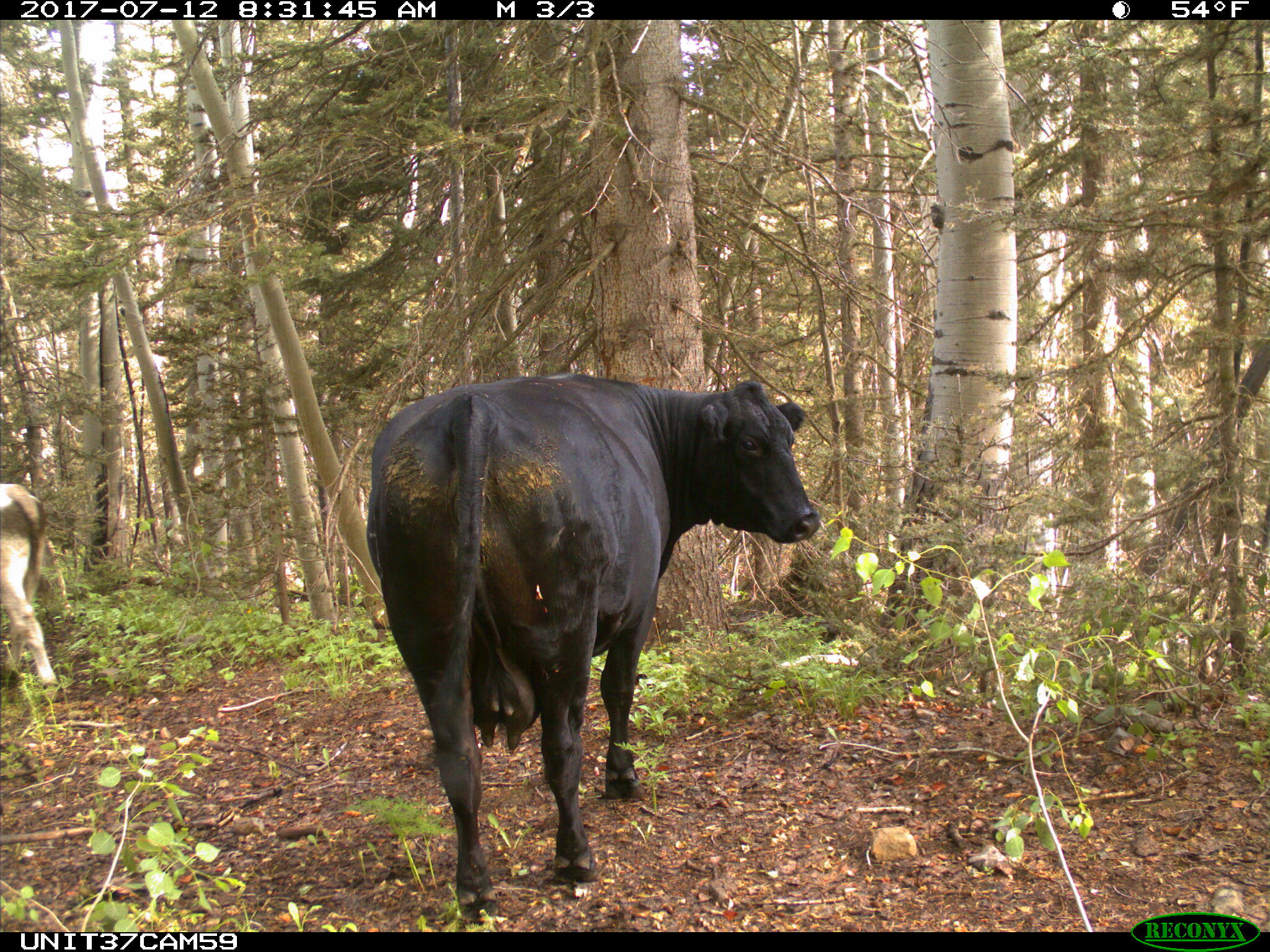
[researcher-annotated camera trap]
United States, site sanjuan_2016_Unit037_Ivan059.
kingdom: Animalia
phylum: Chordata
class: Mammalia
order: Artiodactyla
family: Bovidae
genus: Bos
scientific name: Bos taurus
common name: domestic cow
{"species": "Bos taurus (domestic cow)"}